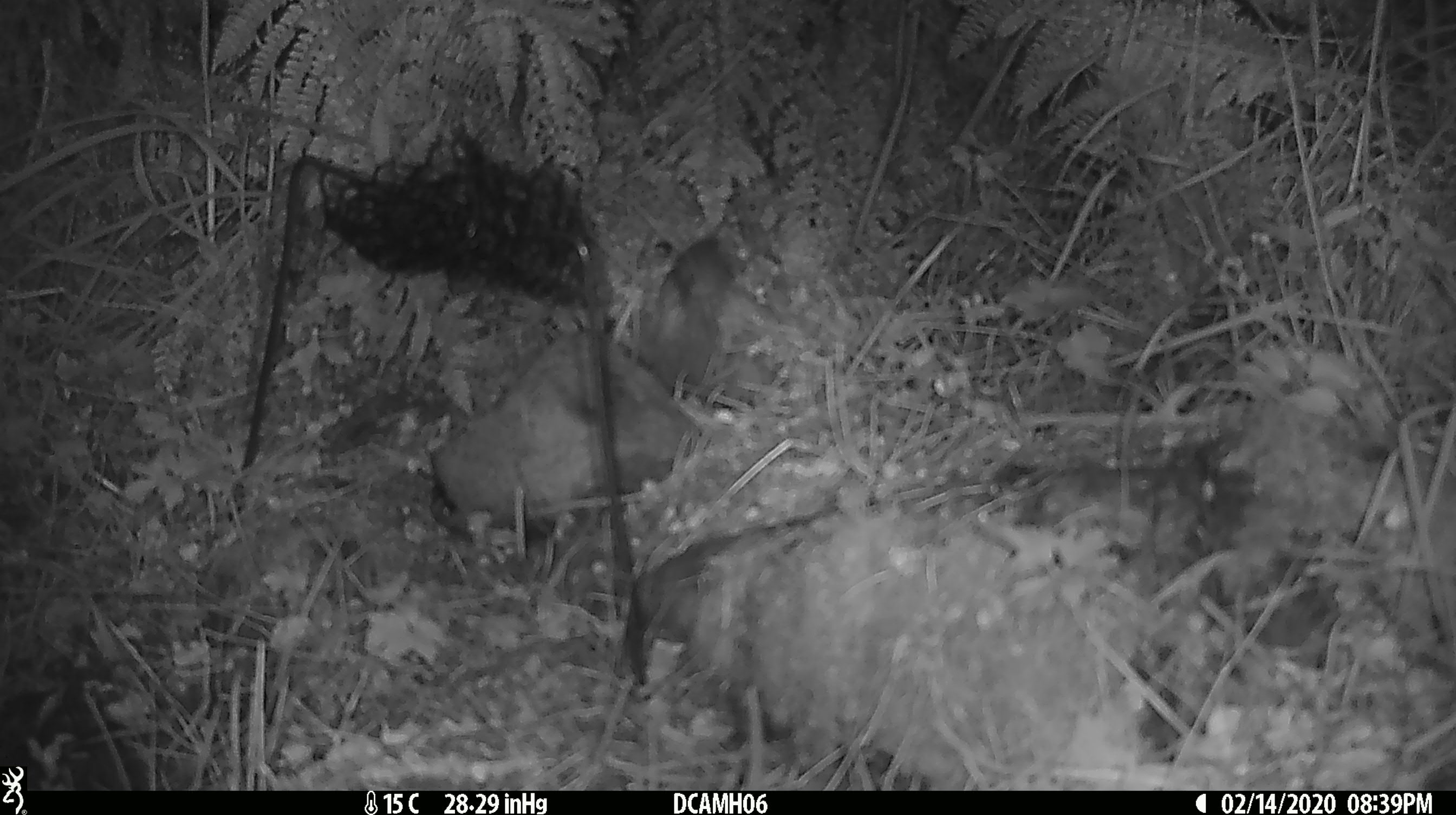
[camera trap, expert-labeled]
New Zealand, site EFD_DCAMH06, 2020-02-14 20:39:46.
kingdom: Animalia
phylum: Chordata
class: Mammalia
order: Rodentia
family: Muridae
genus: Mus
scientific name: Mus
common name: mouse